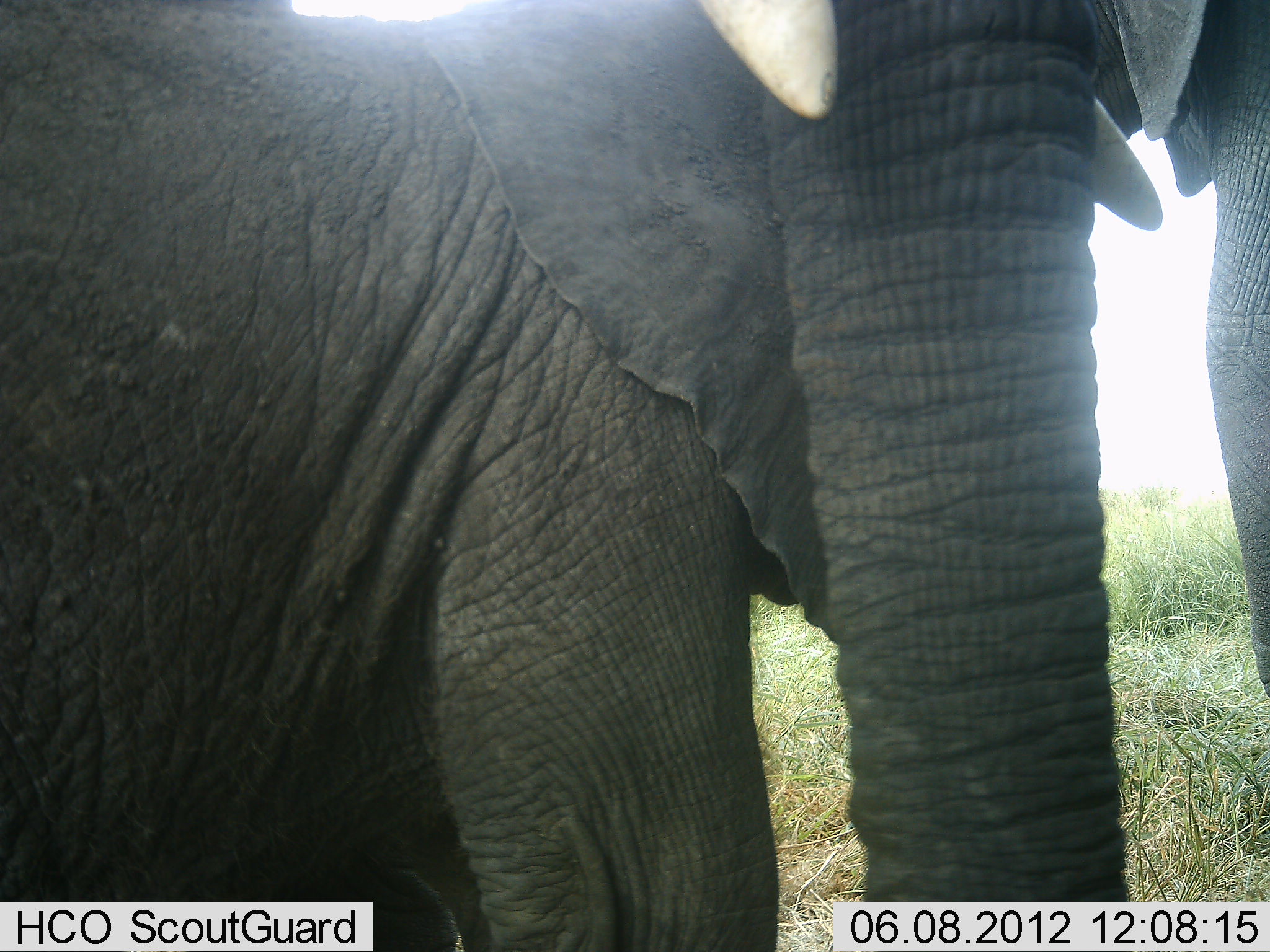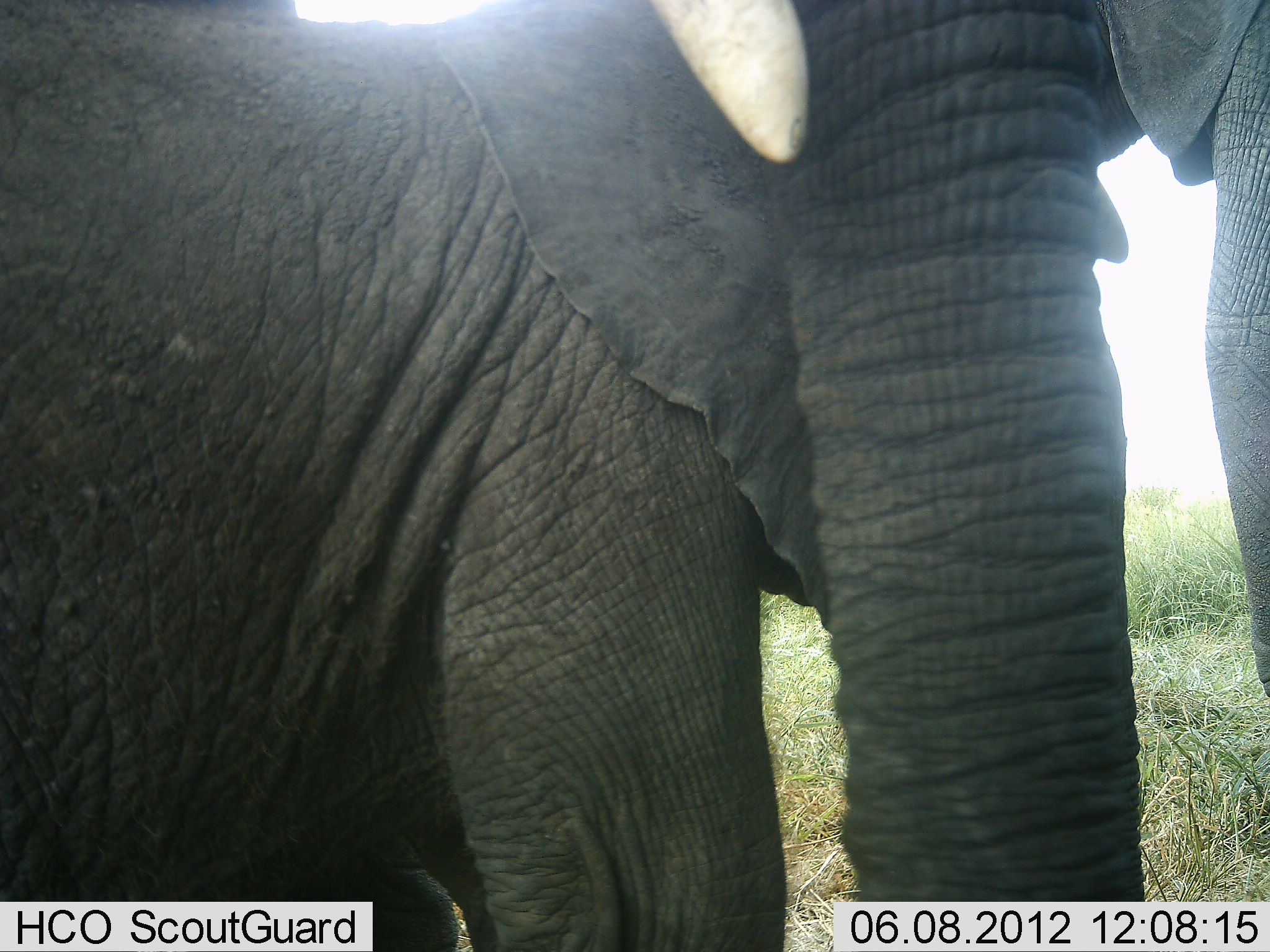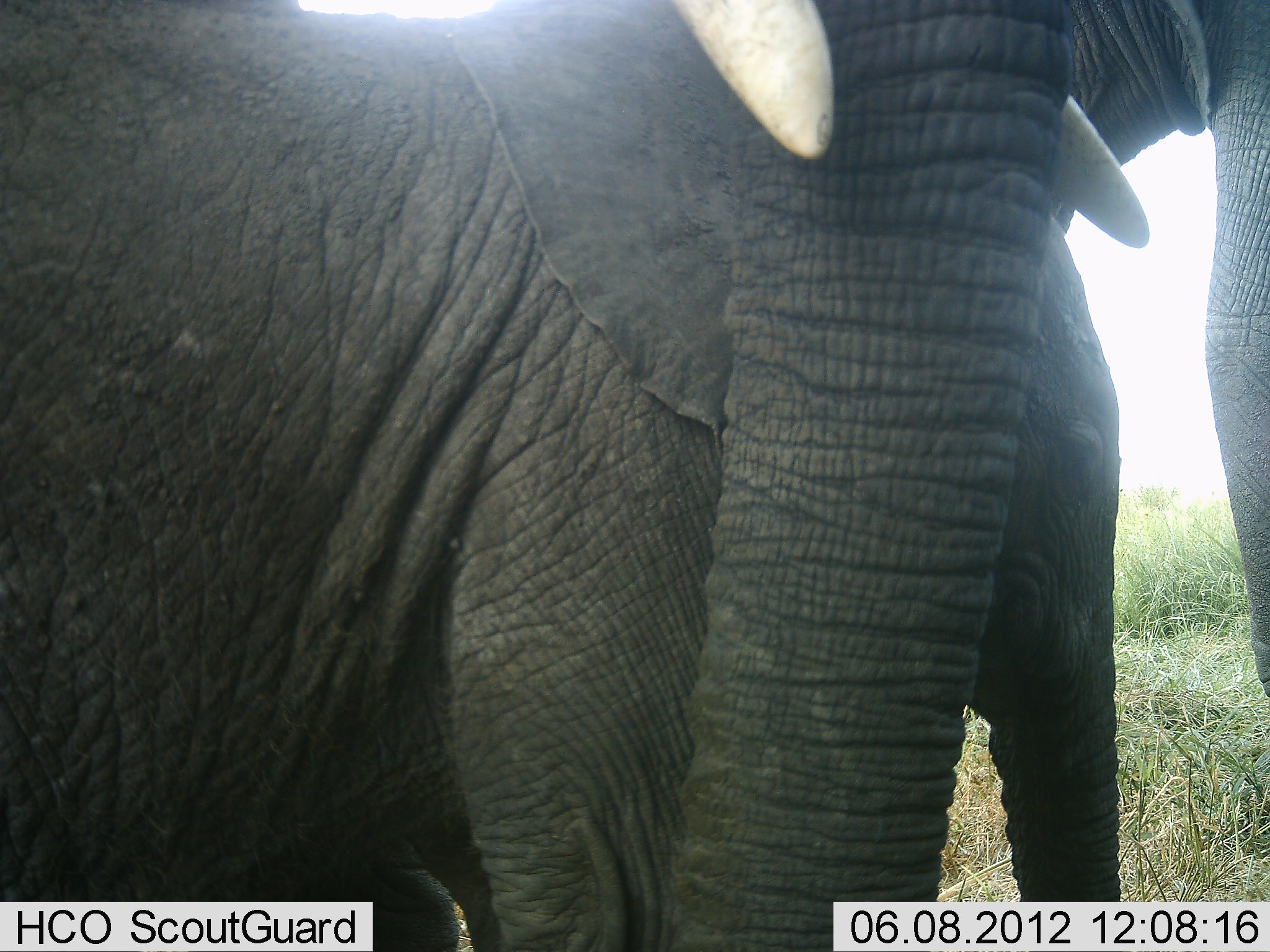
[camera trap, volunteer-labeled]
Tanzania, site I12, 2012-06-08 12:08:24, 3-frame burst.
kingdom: Animalia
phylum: Chordata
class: Mammalia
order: Proboscidea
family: Elephantidae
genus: Loxodonta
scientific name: Loxodonta africana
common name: african bush elephant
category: elephant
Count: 2.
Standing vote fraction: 90%.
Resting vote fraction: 0%.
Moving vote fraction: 0%.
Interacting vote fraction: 10%.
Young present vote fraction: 40%.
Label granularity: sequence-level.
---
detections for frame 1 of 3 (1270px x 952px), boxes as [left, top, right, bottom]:
animal: [1, 1, 1204, 952]; [1163, 0, 1270, 696]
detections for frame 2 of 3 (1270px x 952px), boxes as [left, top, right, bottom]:
animal: [1, 2, 1146, 952]; [1108, 0, 1269, 698]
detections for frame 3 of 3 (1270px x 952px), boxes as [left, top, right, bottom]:
animal: [1, 1, 1211, 952]; [1169, 0, 1270, 699]